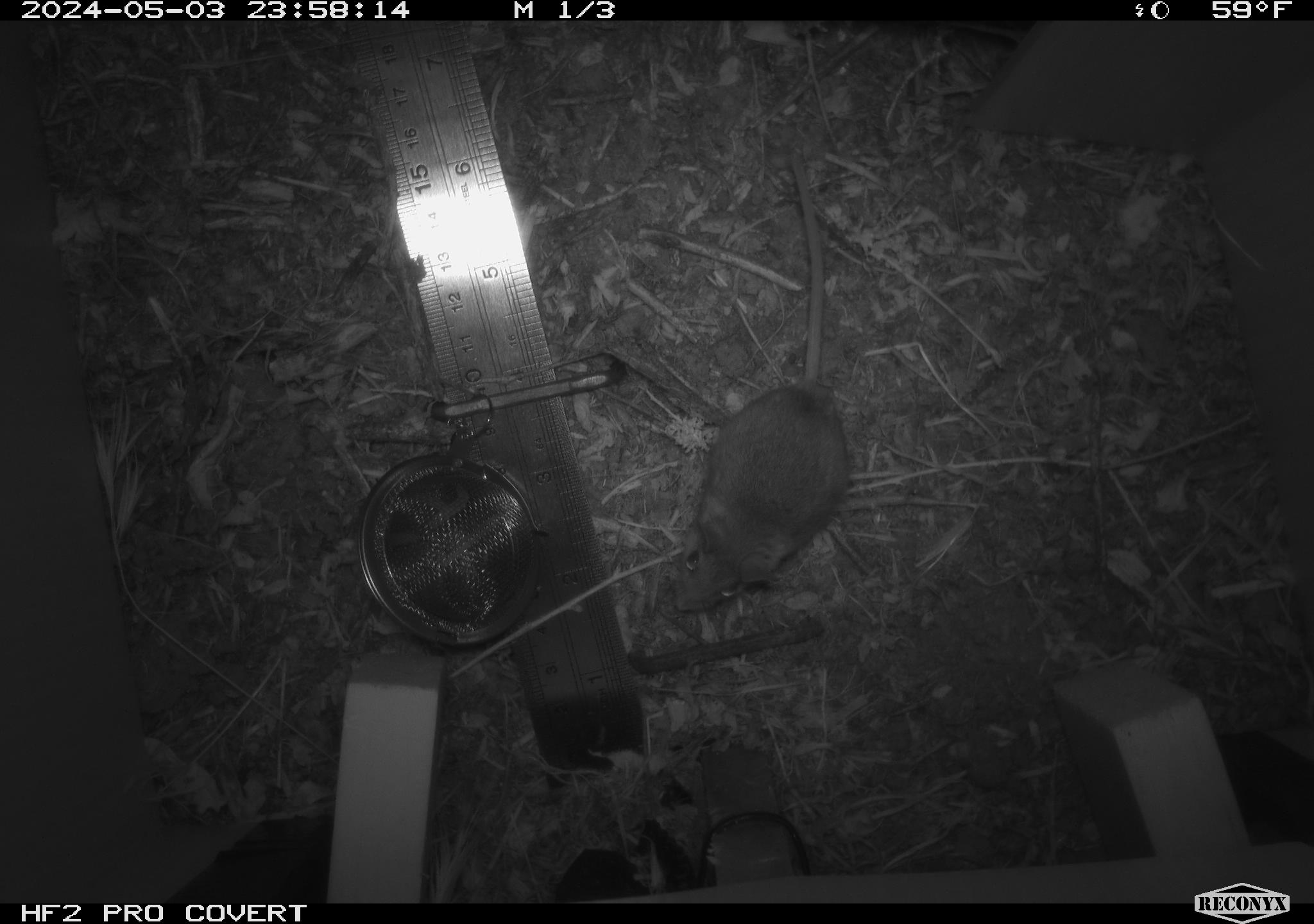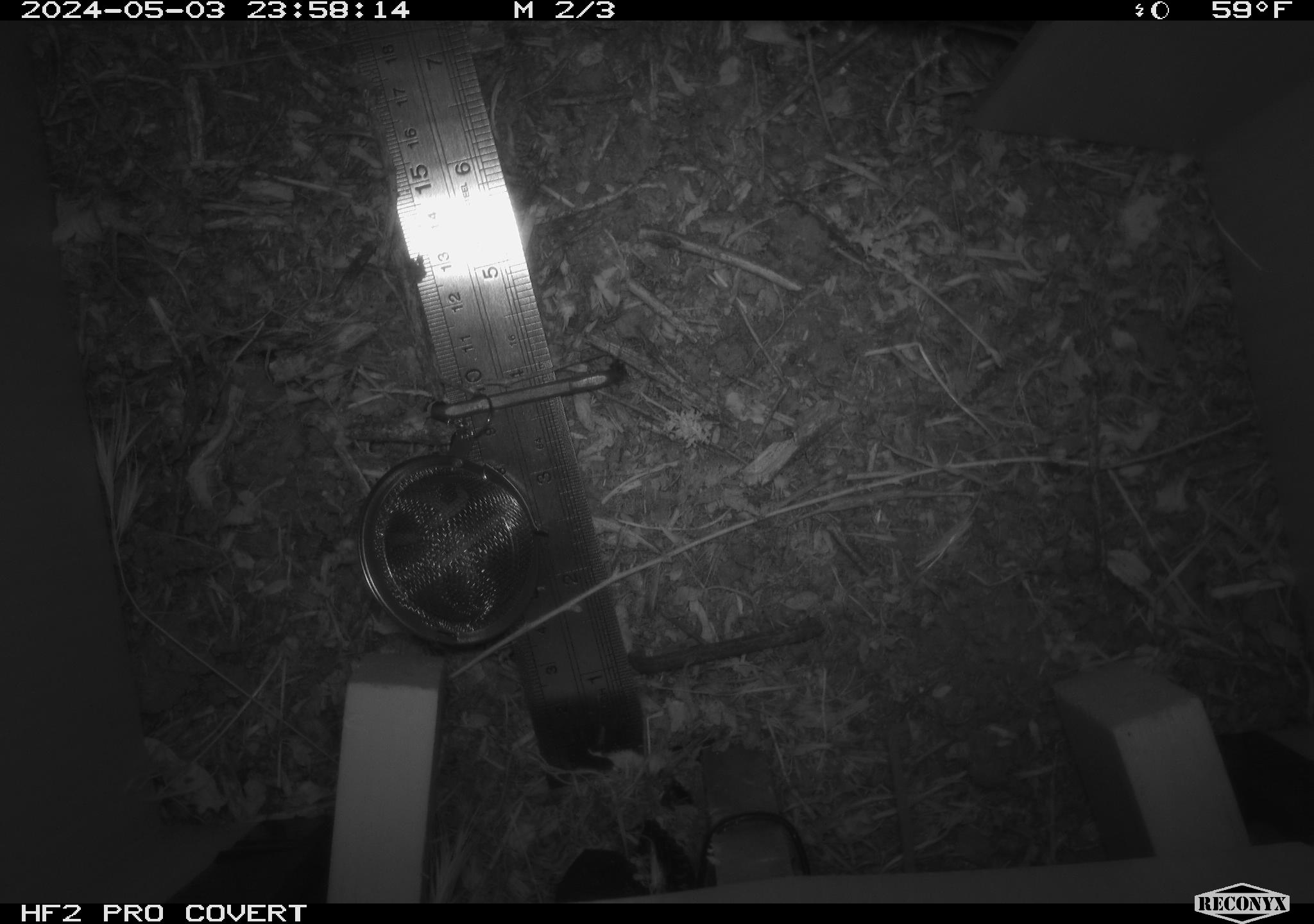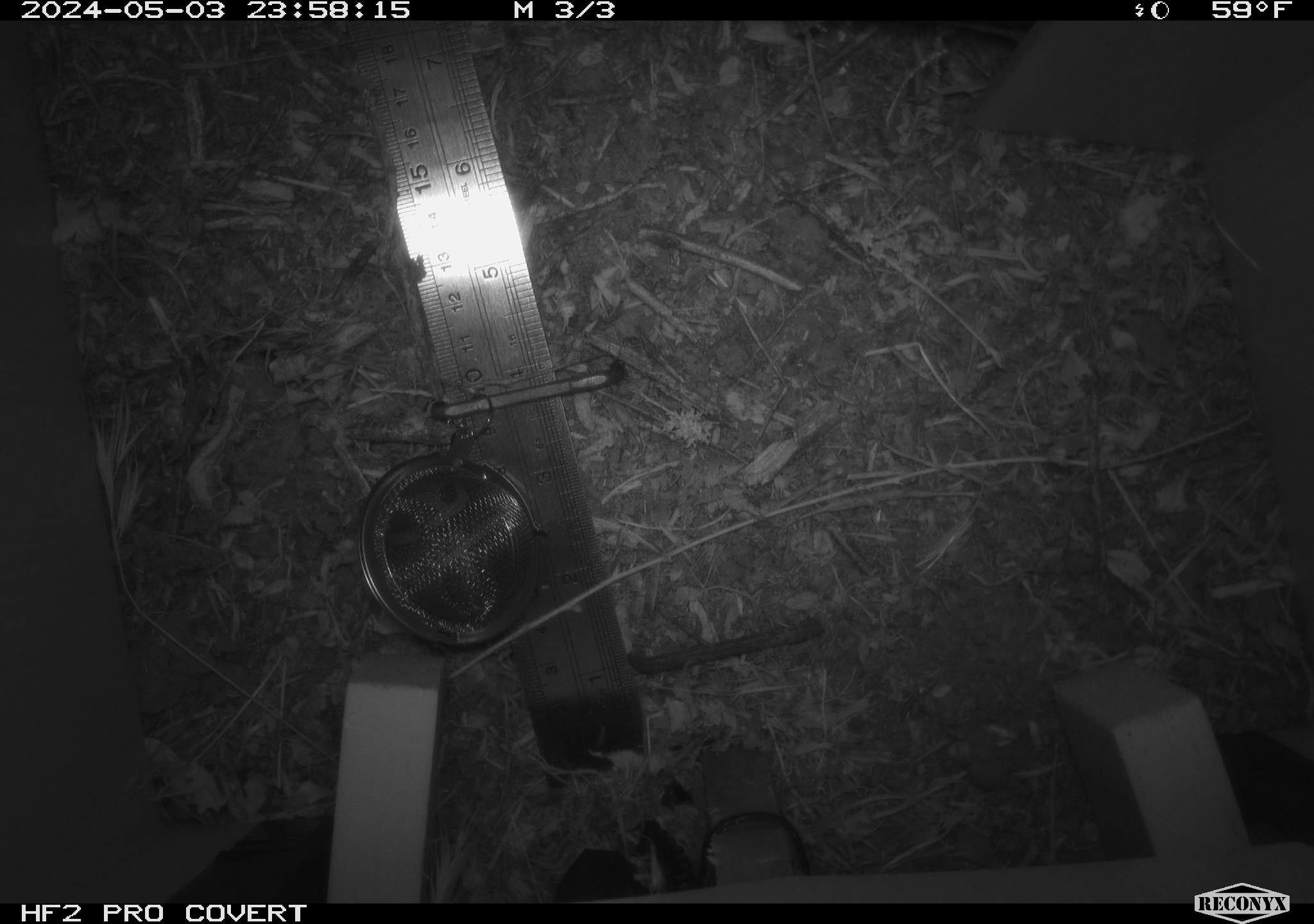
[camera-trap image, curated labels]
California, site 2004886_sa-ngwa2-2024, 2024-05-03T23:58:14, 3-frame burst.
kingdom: Animalia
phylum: Chordata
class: Mammalia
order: Rodentia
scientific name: Rodentia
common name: mouse species